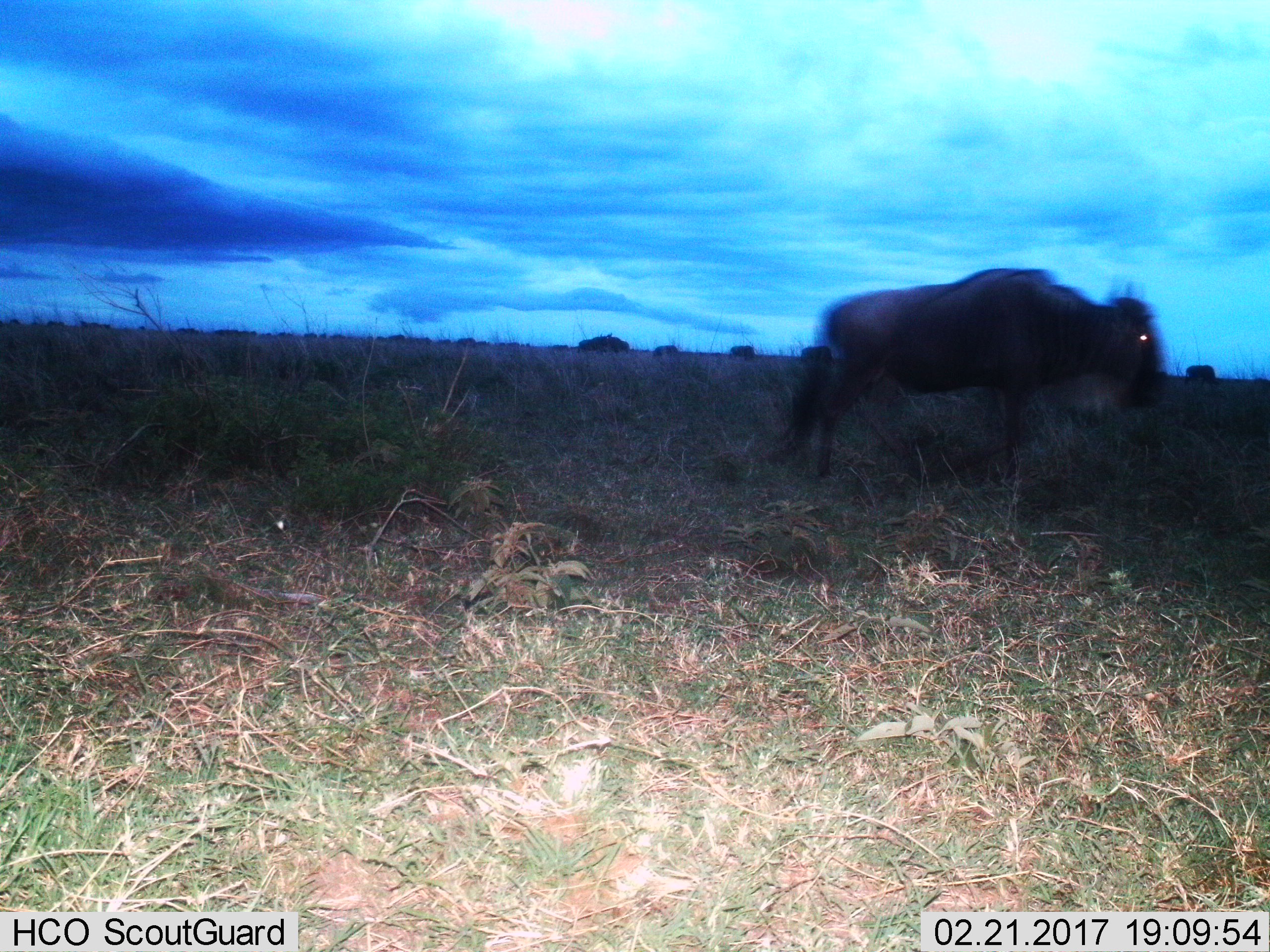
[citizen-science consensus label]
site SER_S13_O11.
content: unidentified animal